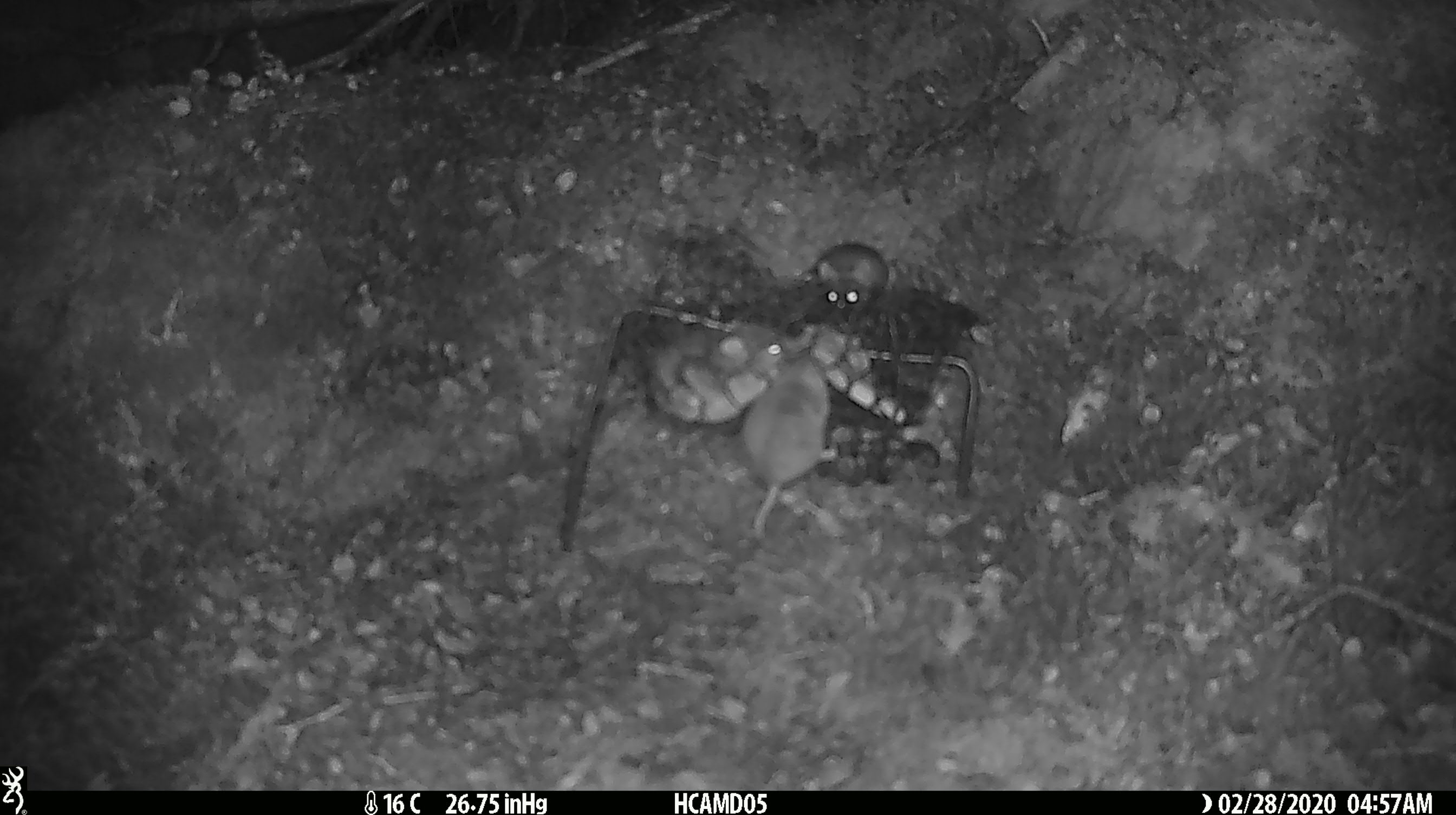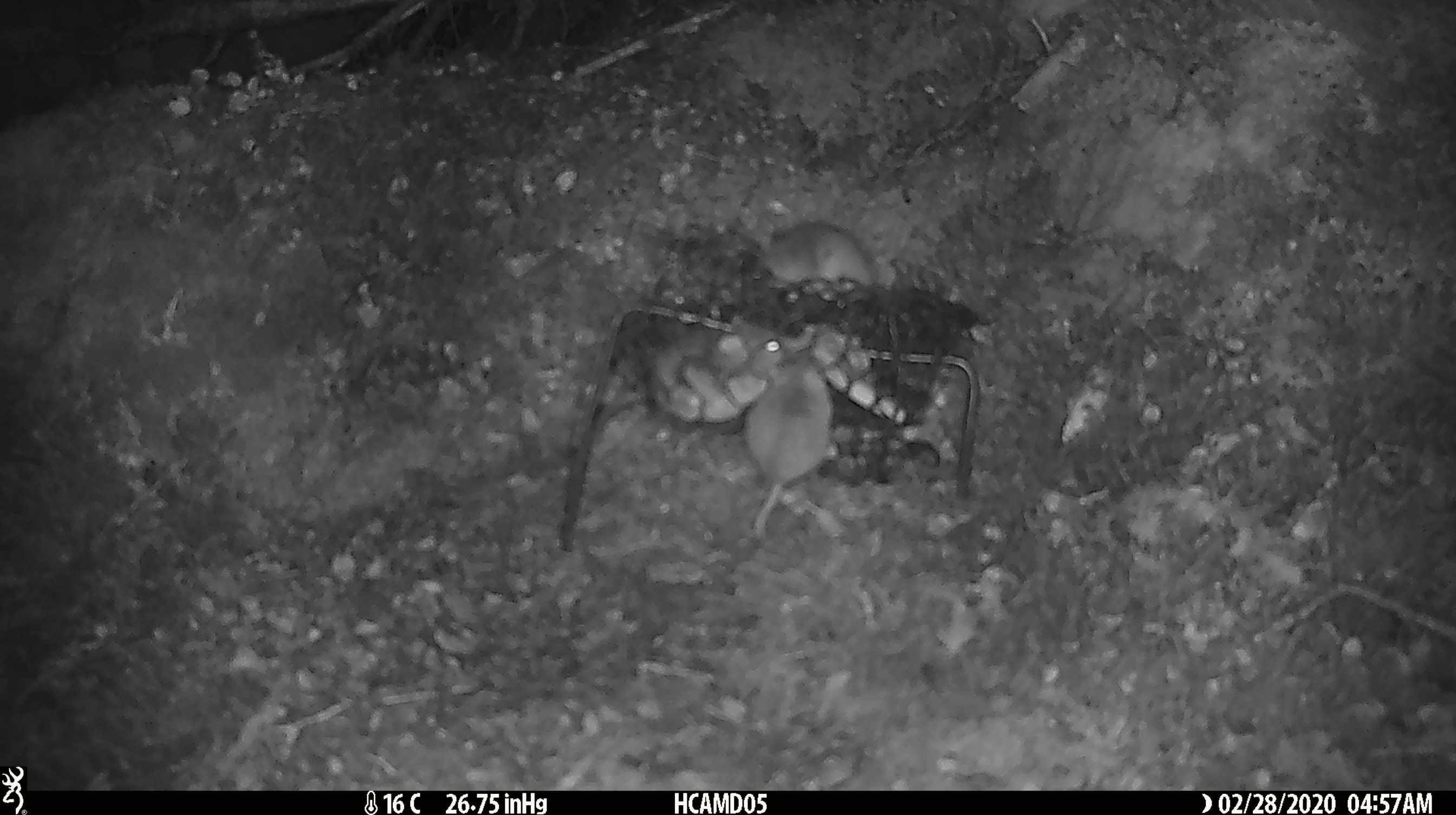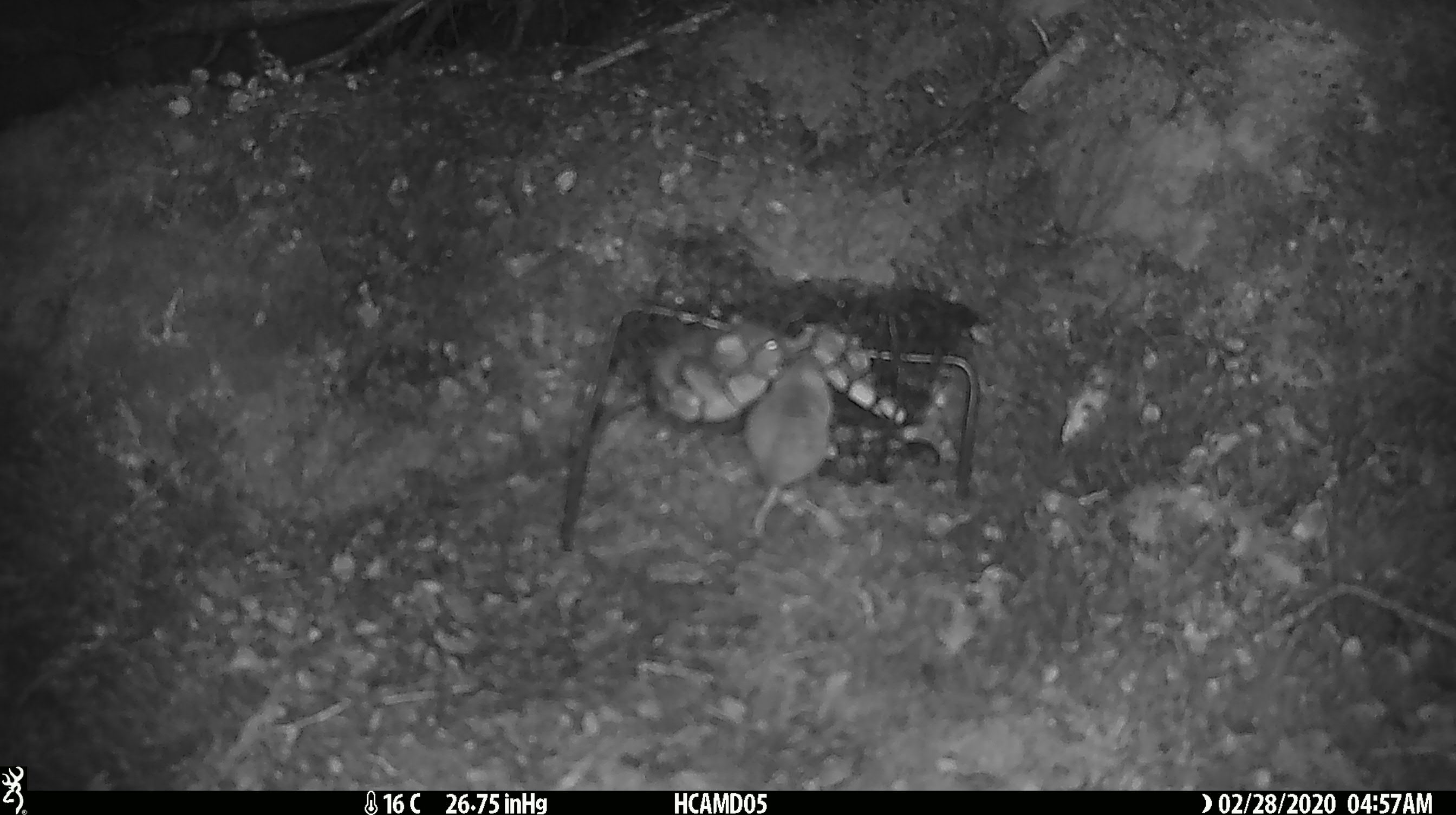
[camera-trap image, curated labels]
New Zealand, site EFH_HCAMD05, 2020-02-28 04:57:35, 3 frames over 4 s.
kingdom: Animalia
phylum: Chordata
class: Mammalia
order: Rodentia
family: Muridae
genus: Mus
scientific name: Mus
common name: mouse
Mouse (Mus).